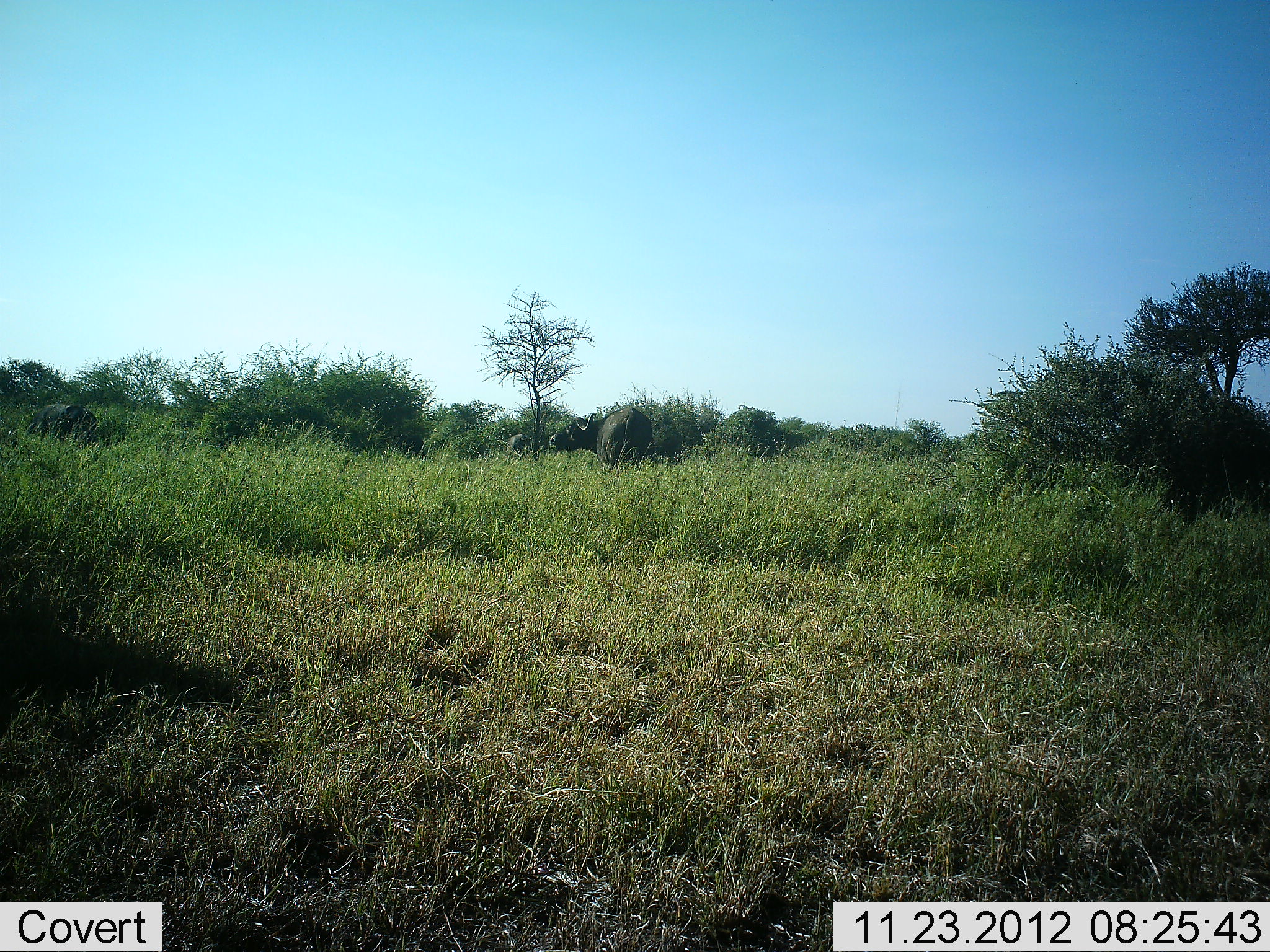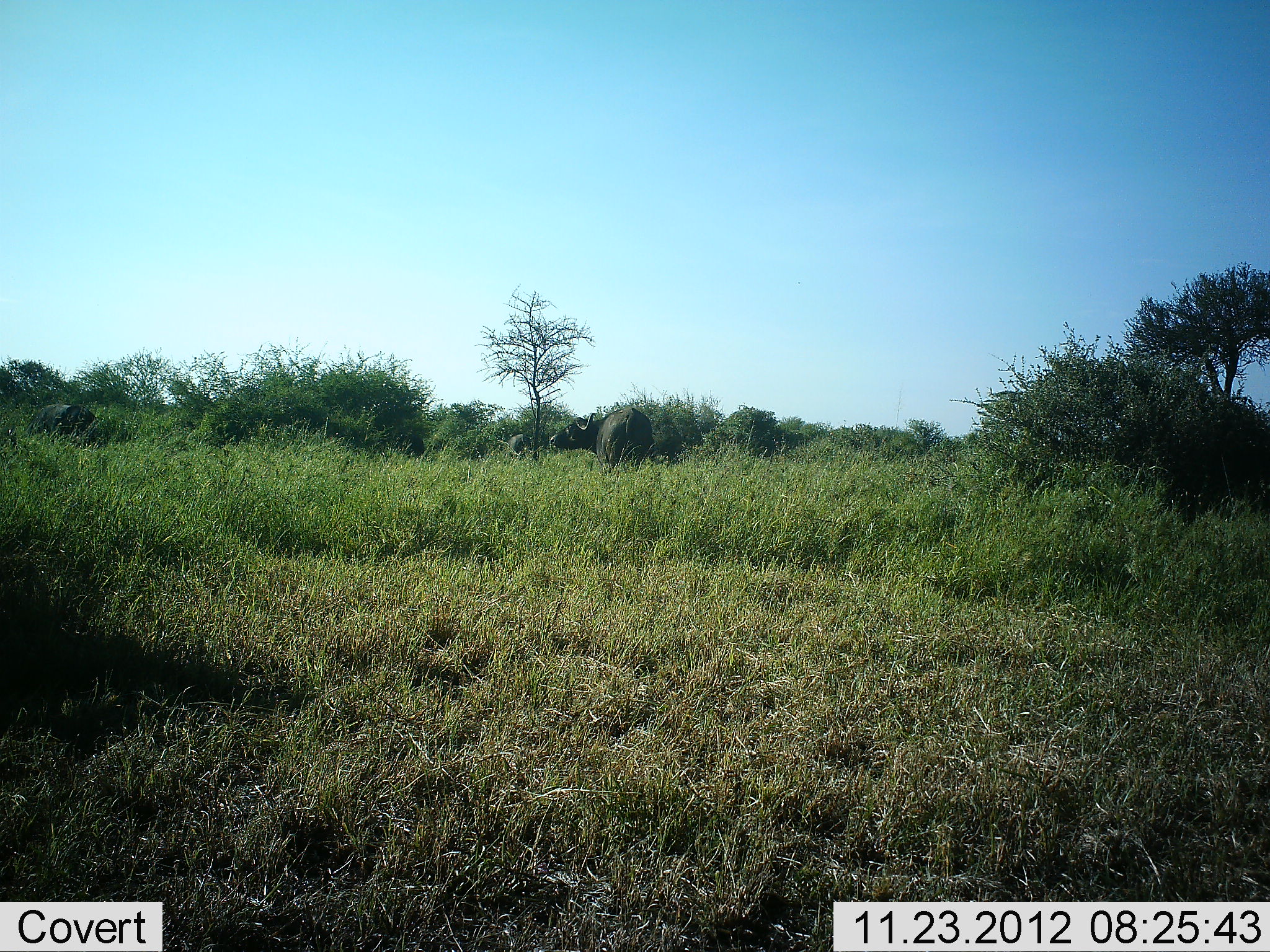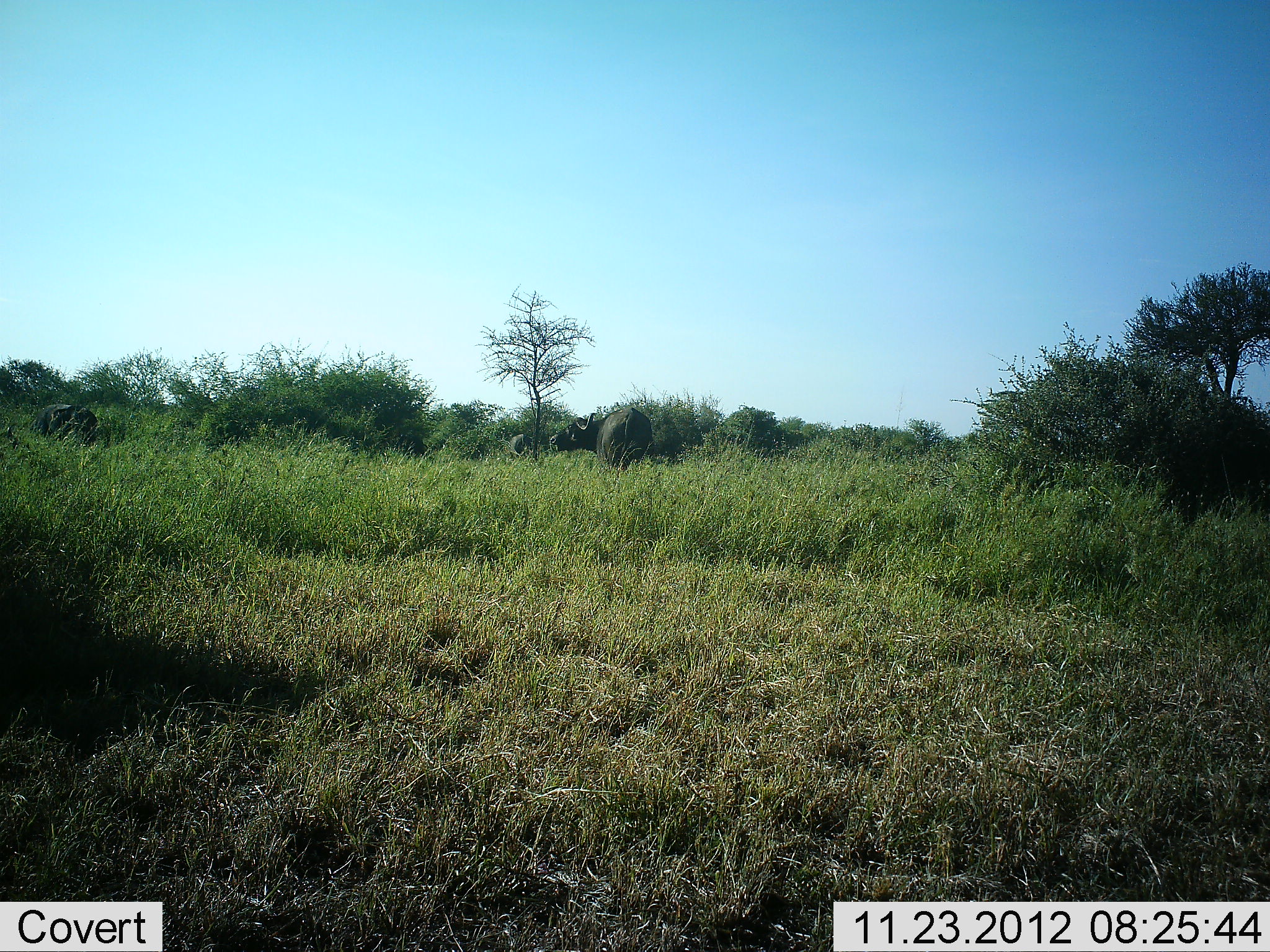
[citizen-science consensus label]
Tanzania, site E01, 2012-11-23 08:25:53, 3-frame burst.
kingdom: Animalia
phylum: Chordata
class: Mammalia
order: Artiodactyla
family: Bovidae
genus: Syncerus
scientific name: Syncerus caffer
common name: cape buffalo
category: buffalo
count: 2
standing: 82%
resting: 0%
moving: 9%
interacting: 0%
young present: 0%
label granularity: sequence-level